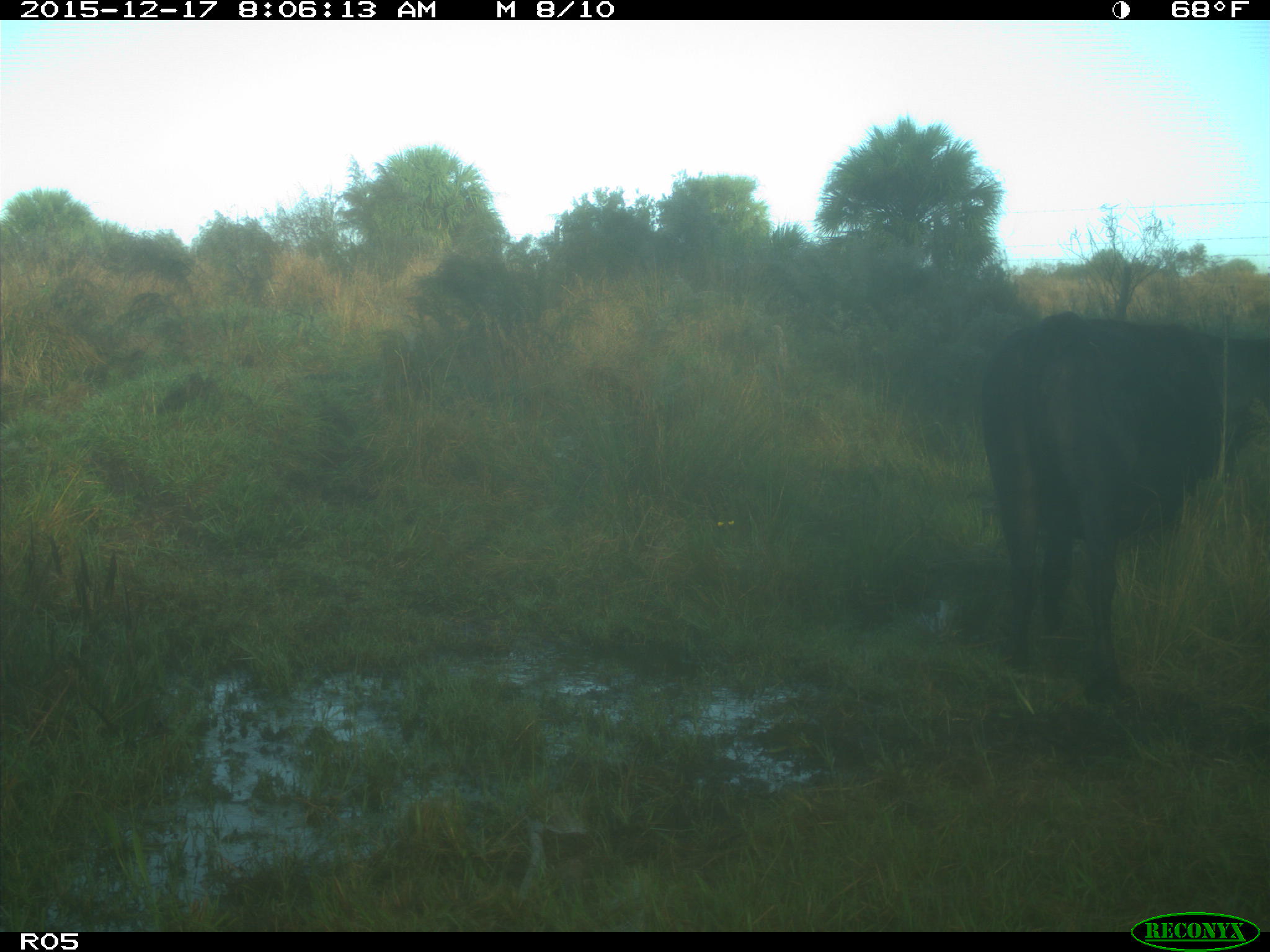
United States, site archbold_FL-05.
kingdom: Animalia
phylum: Chordata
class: Mammalia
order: Artiodactyla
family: Bovidae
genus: Bos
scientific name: Bos taurus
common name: domestic cow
Bos taurus (domestic cow).